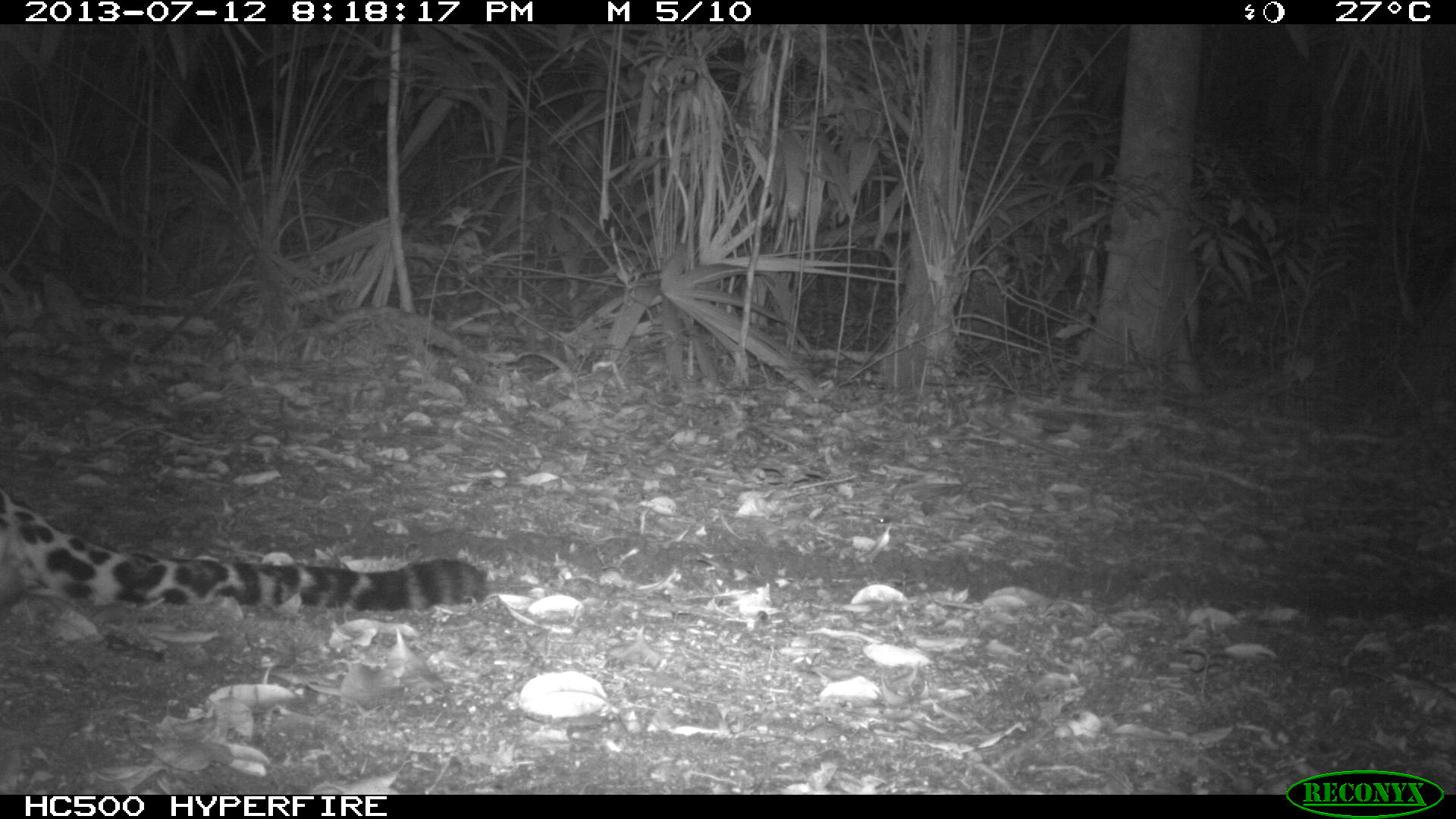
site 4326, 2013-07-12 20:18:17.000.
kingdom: Animalia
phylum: Chordata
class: Mammalia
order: Carnivora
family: Felidae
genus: Panthera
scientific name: Panthera onca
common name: jaguar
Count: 1.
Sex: male.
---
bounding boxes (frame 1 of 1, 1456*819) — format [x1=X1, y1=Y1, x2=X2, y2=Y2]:
panthera onca: [x1=0, y1=487, x2=488, y2=619]